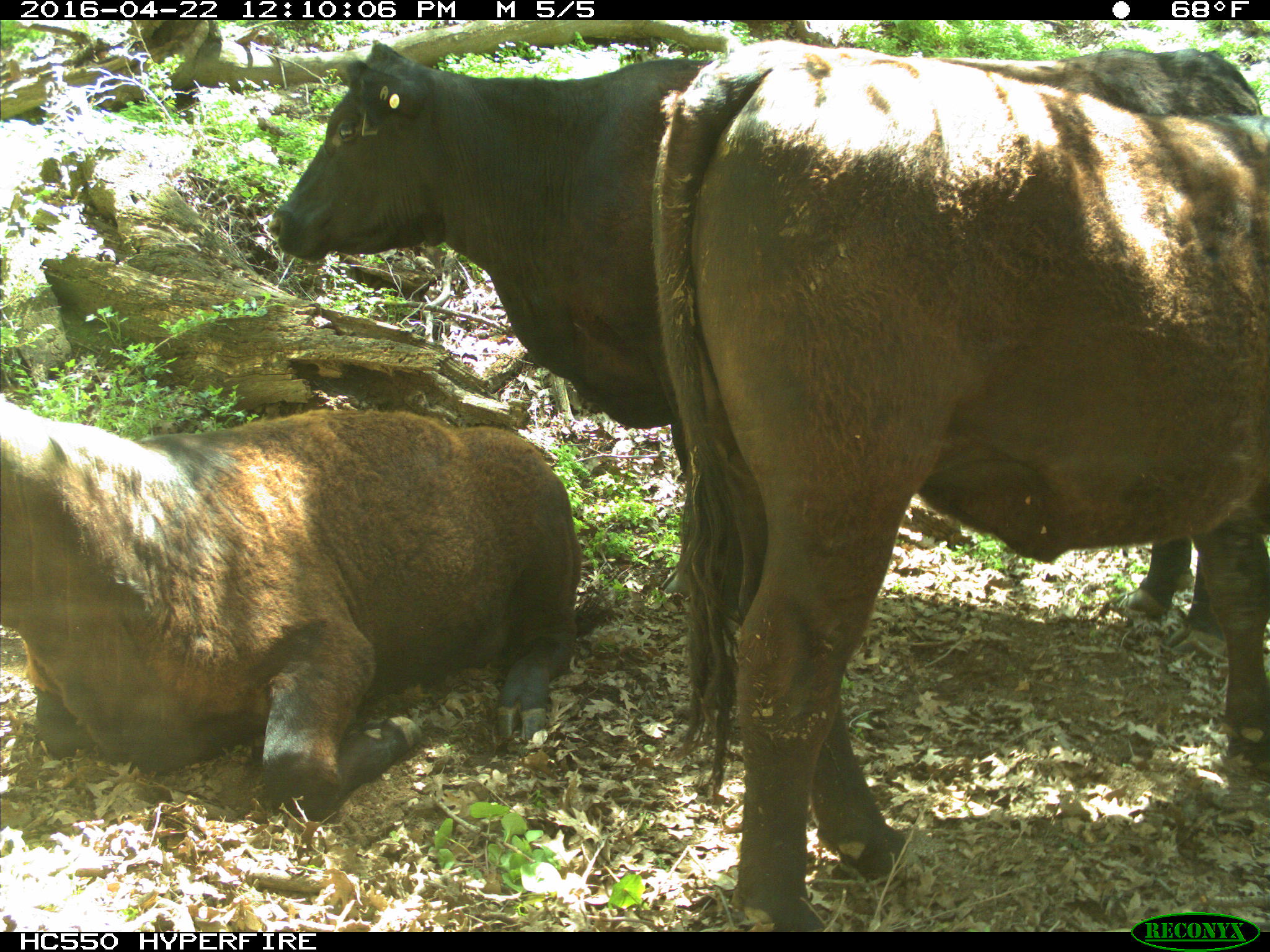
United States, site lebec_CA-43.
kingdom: Animalia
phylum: Chordata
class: Mammalia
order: Artiodactyla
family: Bovidae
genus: Bos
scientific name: Bos taurus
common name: domestic cow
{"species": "Bos taurus (domestic cow)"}